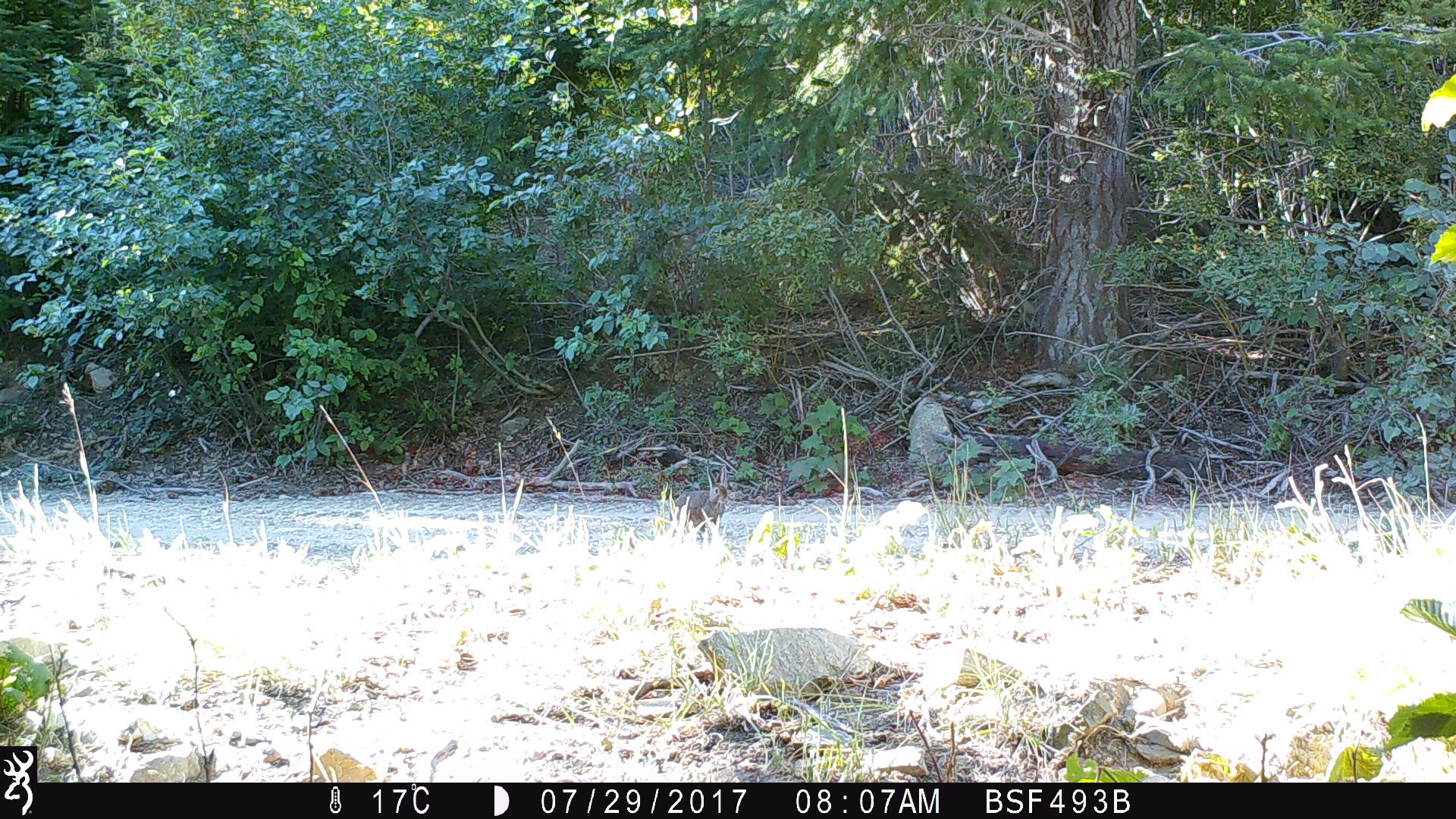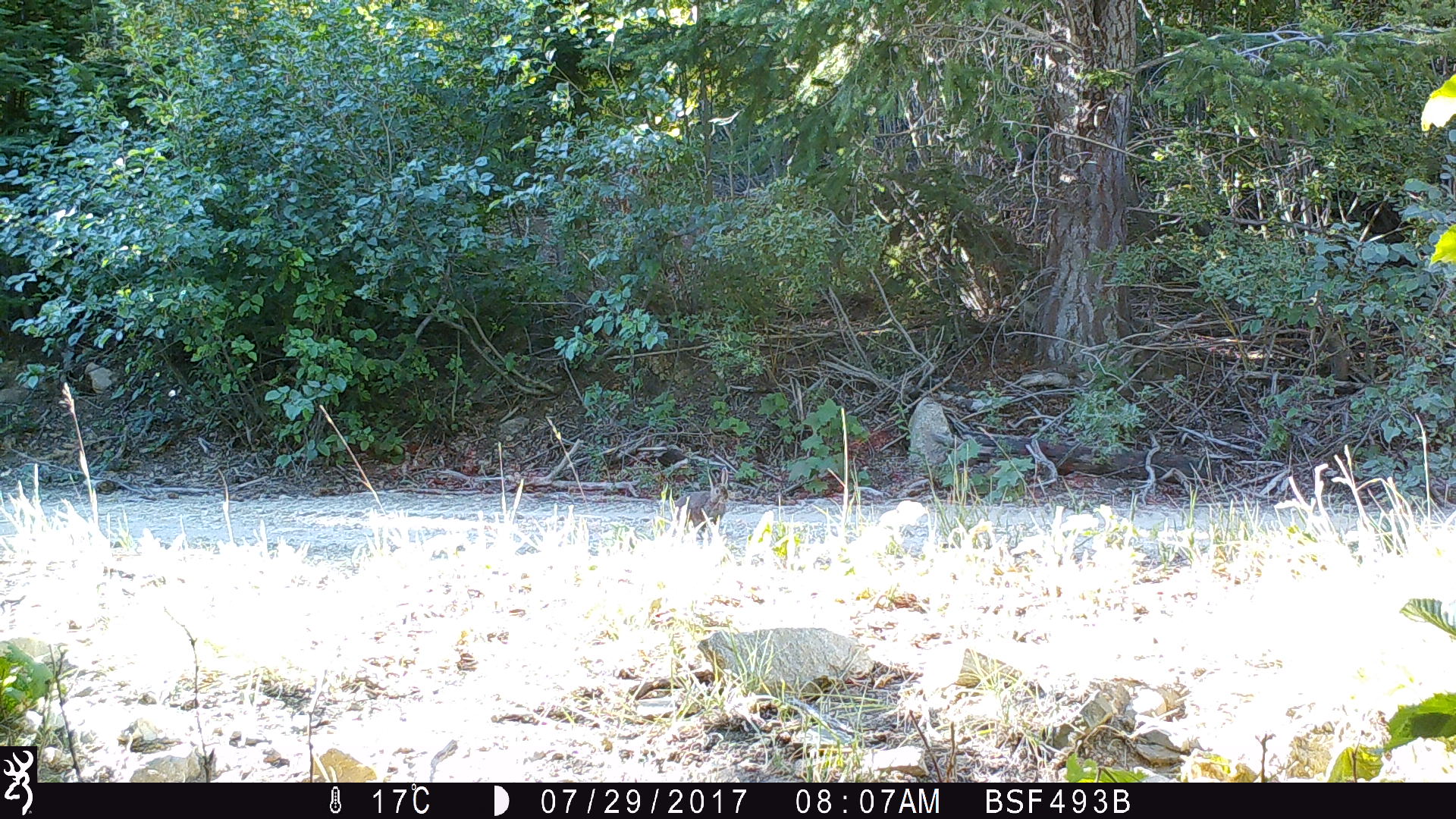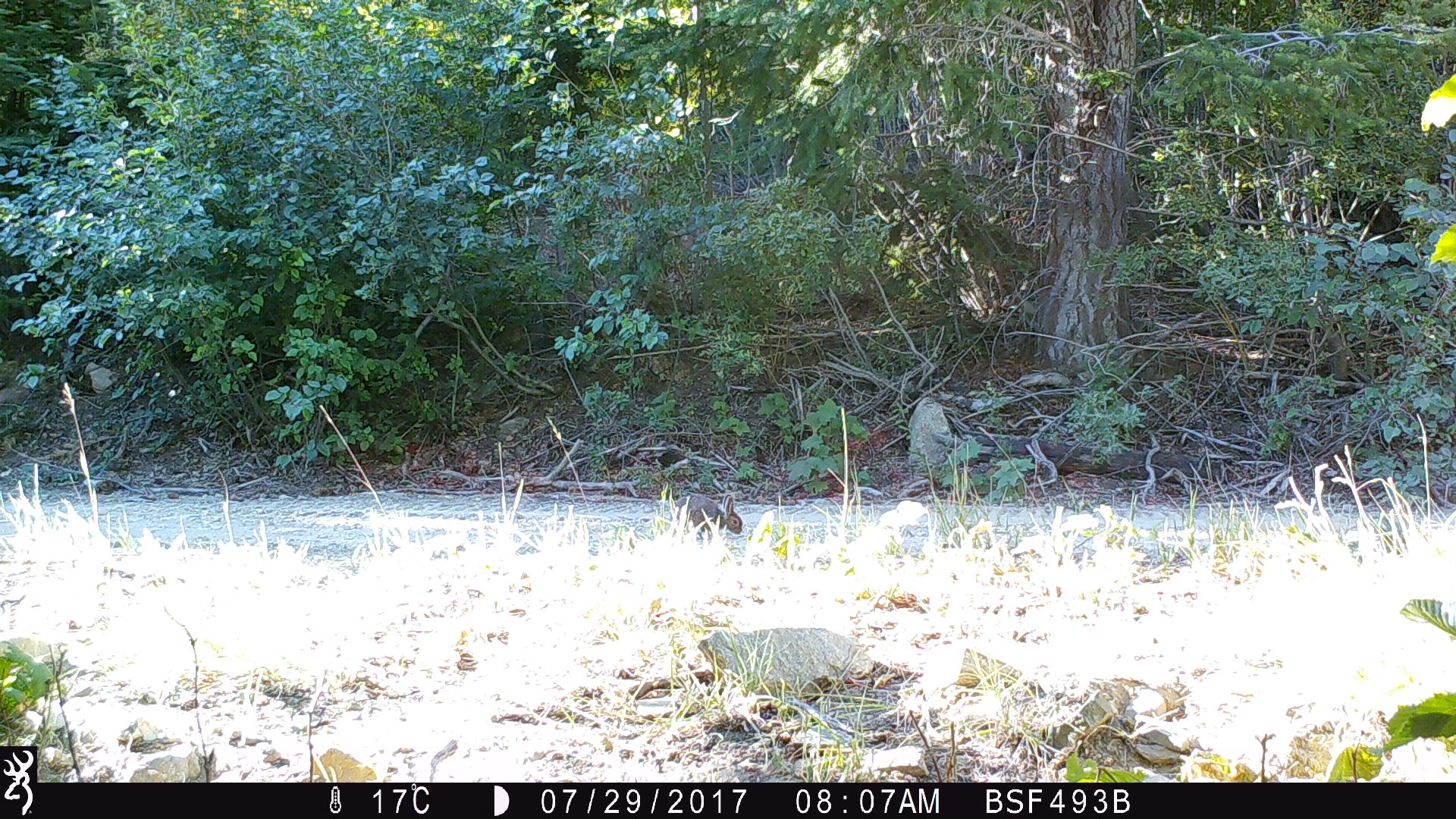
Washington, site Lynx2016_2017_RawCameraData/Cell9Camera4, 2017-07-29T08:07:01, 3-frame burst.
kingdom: Animalia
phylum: Chordata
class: Mammalia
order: Lagomorpha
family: Leporidae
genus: Lepus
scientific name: Lepus americanus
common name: snowshoe hare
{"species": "Lepus americanus (snowshoe hare)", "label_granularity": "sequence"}